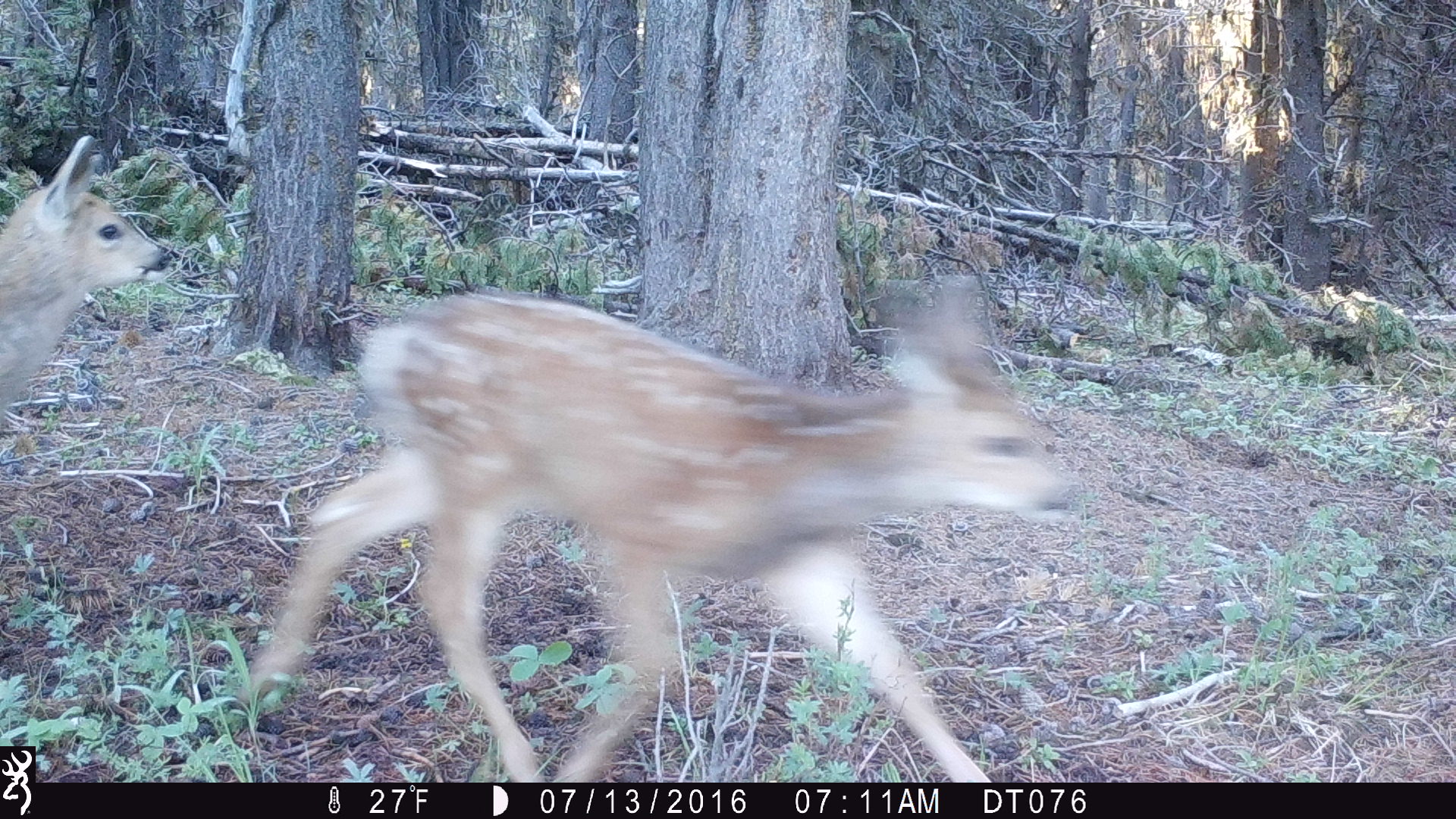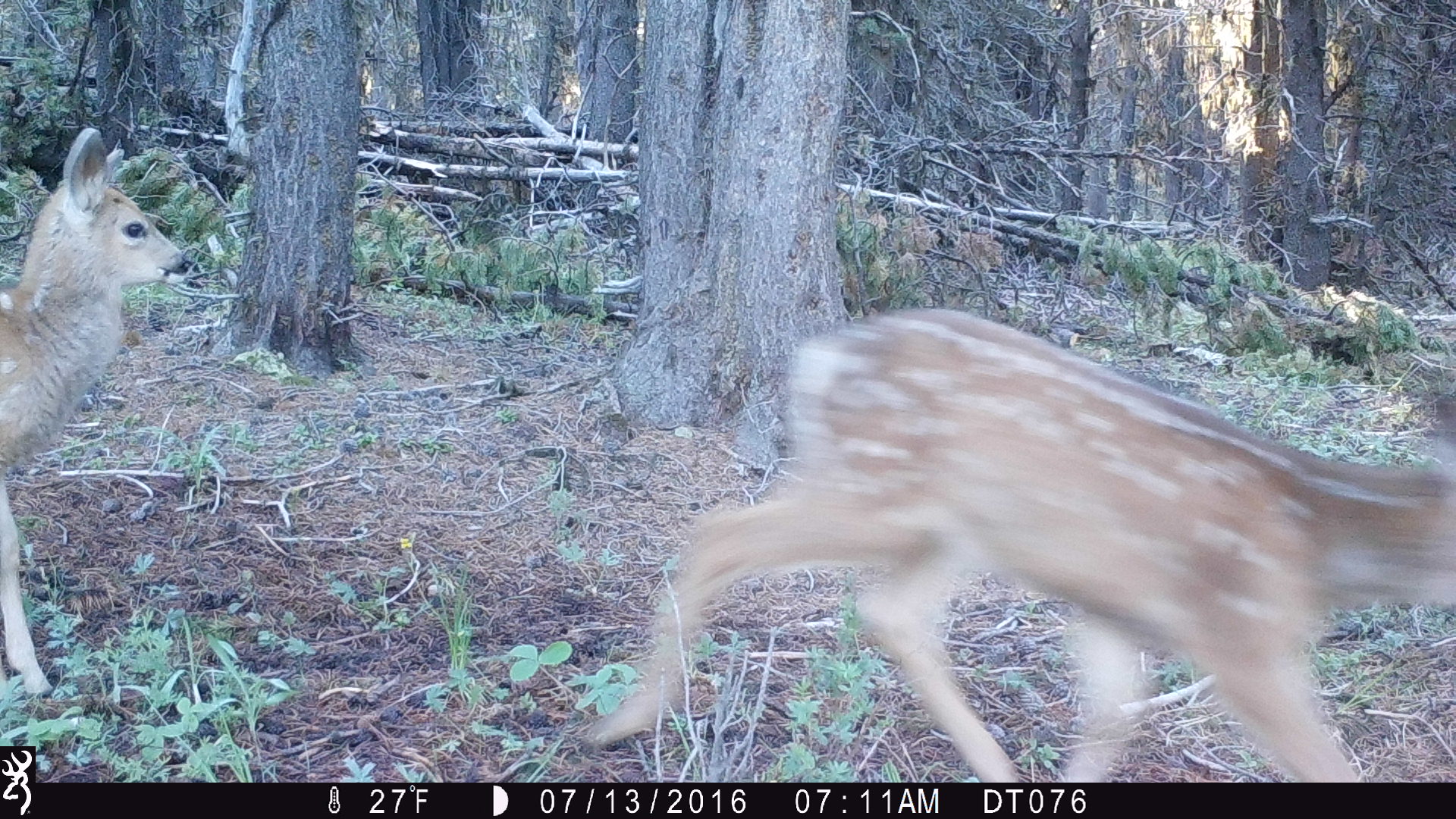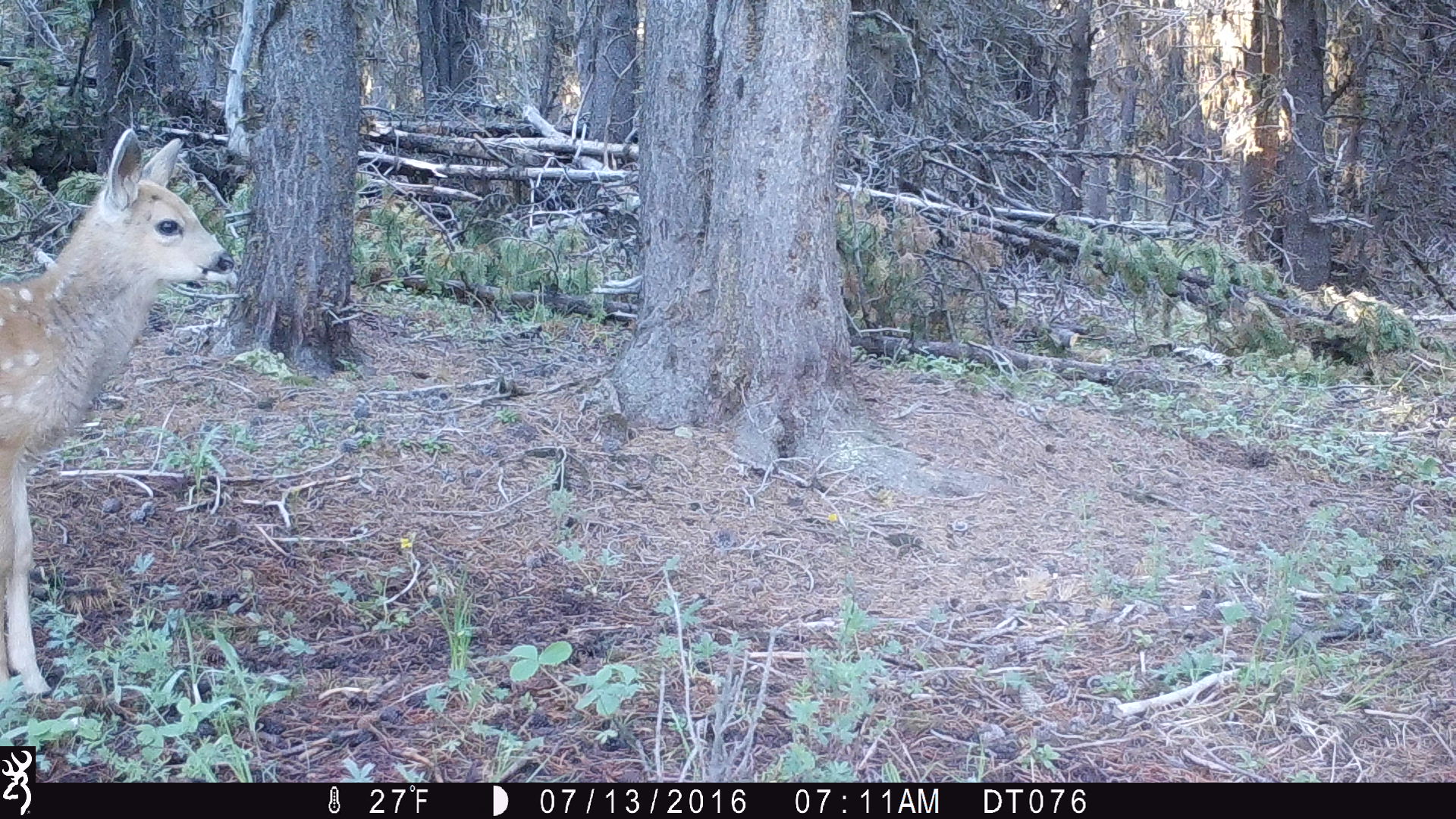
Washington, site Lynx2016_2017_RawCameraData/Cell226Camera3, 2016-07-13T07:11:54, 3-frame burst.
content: unidentified animal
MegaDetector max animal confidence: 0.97